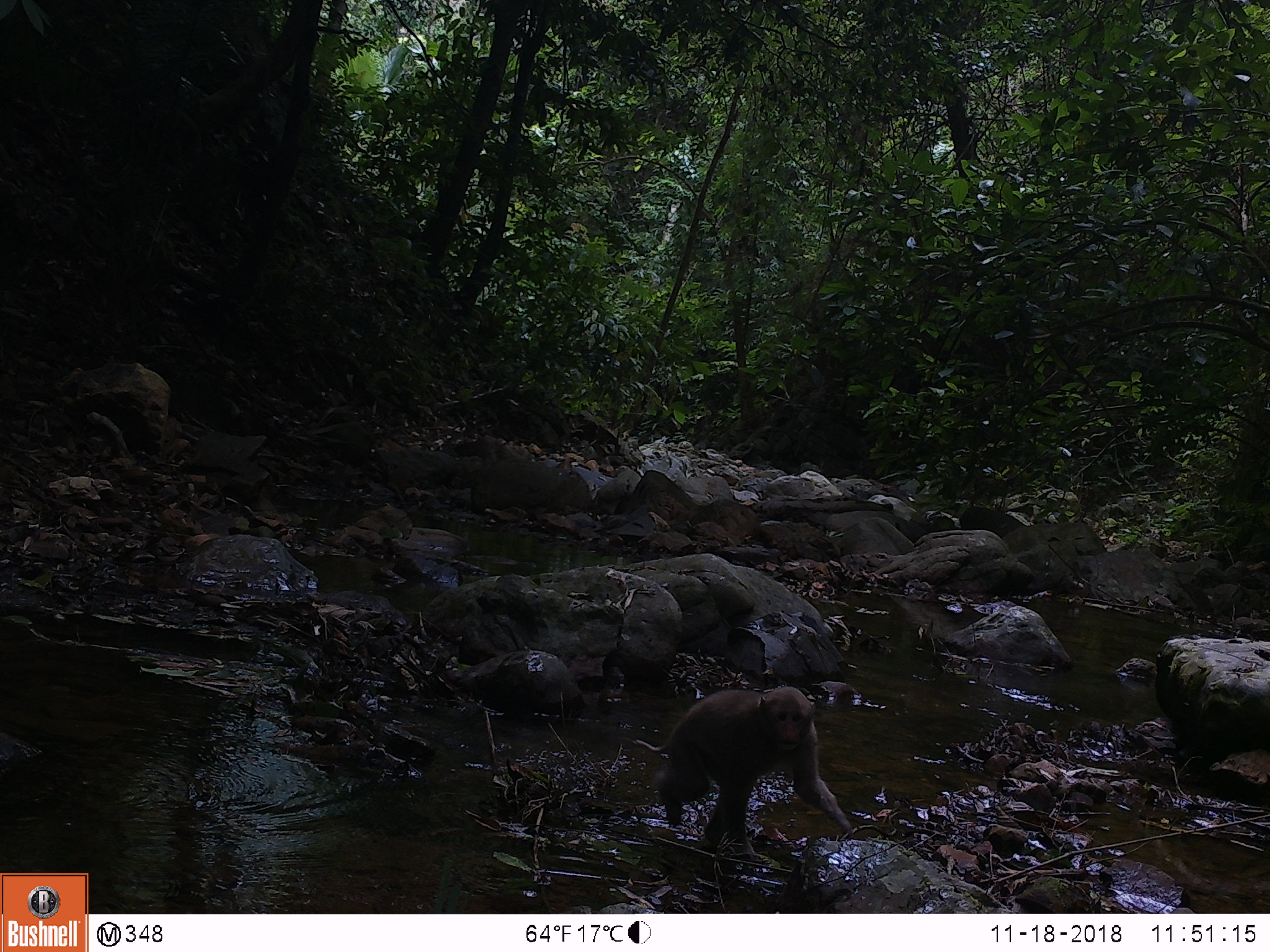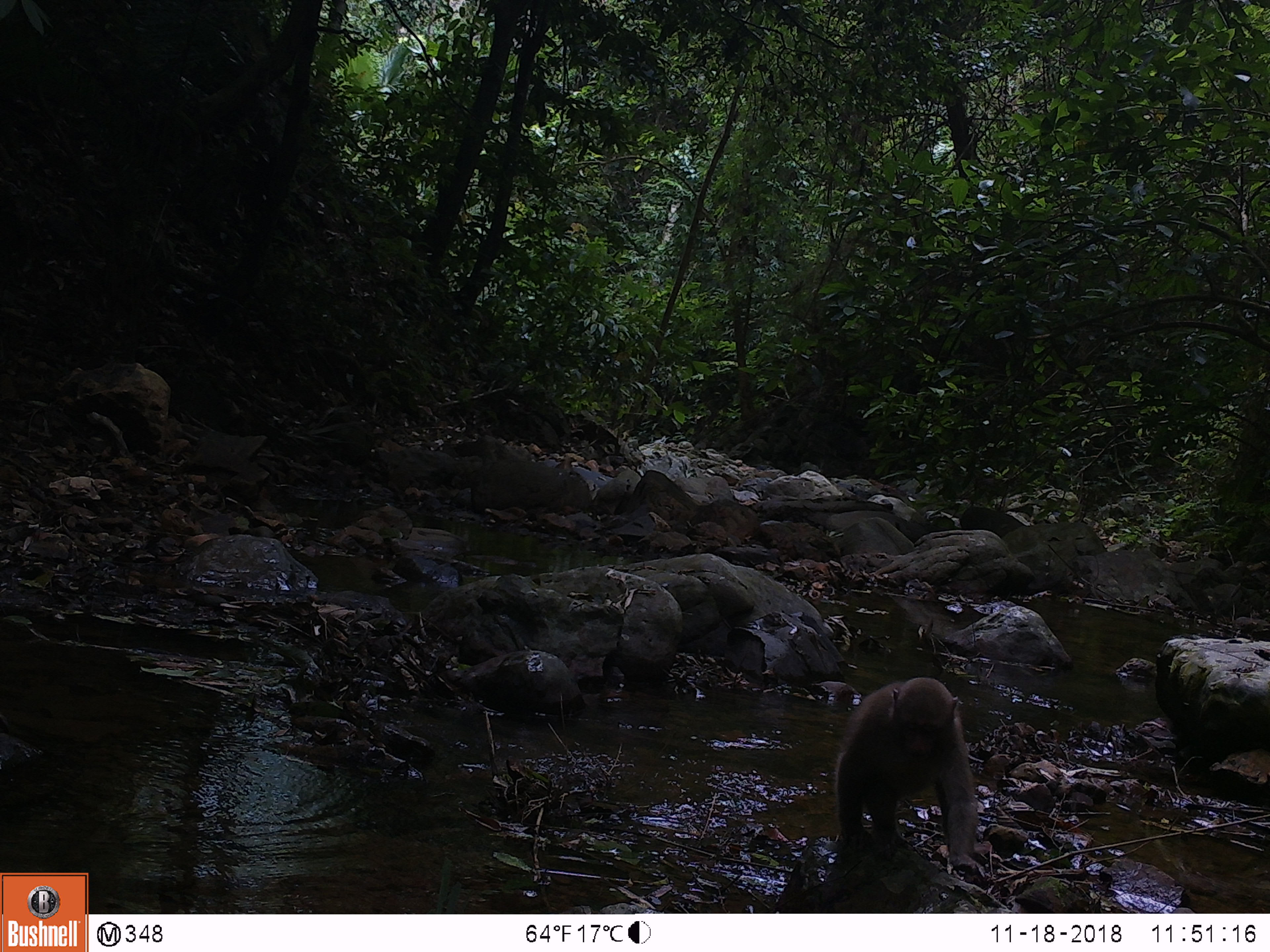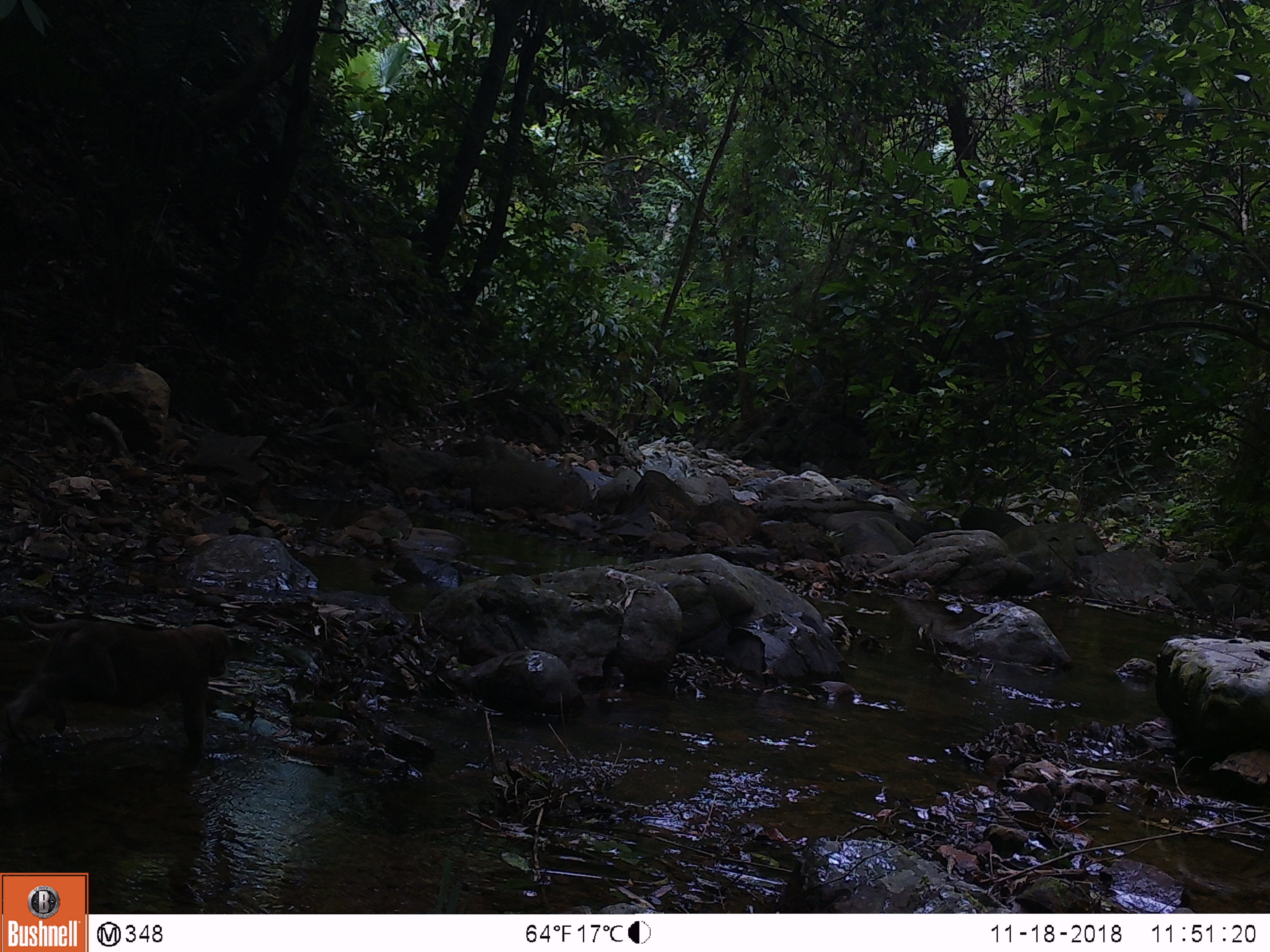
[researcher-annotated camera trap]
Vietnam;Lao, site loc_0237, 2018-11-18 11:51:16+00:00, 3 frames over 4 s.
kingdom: Animalia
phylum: Chordata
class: Mammalia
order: Primates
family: Cercopithecidae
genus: Macaca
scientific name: Macaca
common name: macaques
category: assam or rhesus macaque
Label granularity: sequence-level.